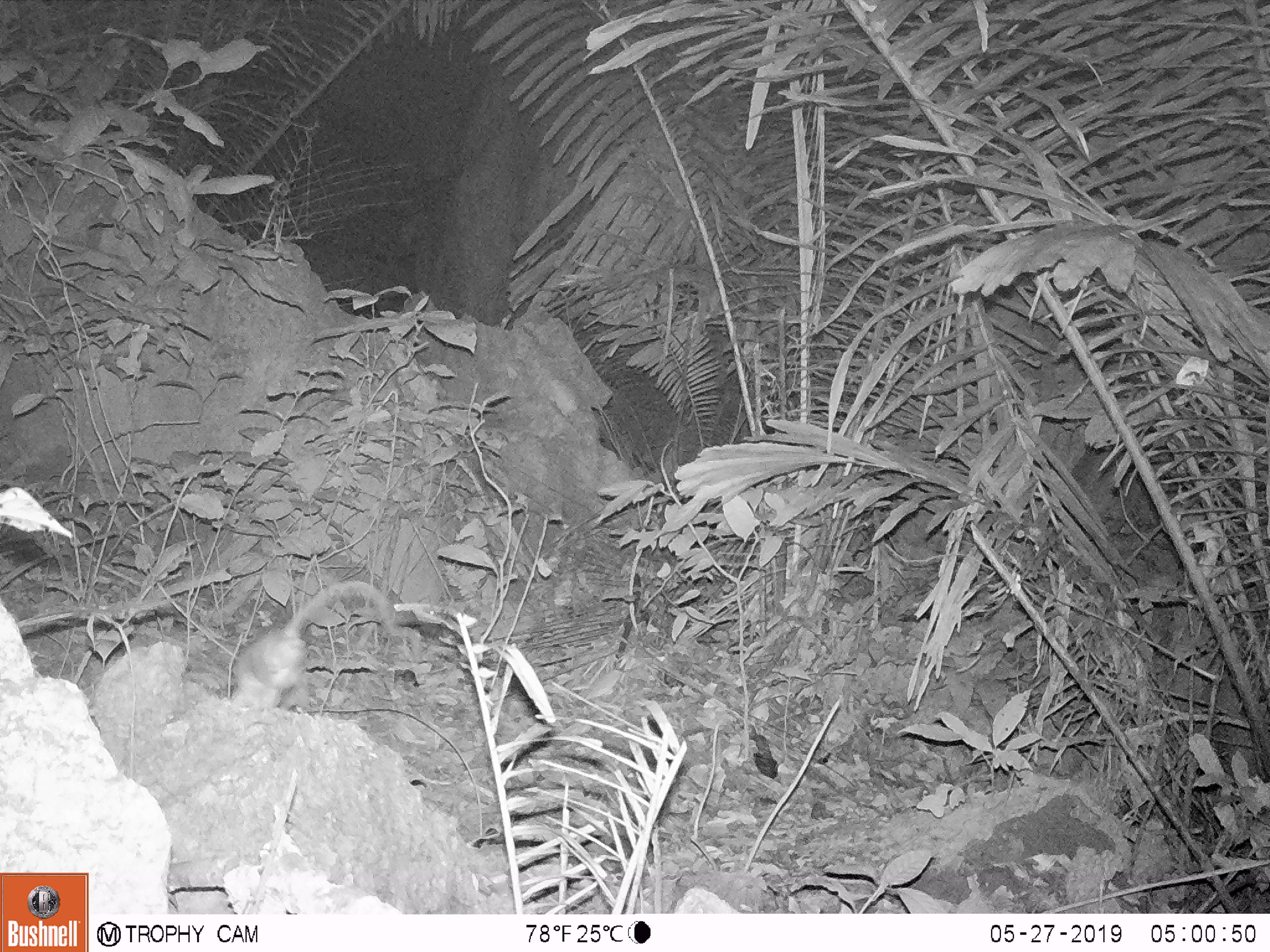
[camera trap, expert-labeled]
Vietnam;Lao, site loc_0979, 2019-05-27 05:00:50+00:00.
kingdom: Animalia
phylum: Chordata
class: Mammalia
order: Rodentia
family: Muridae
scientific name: Muridae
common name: old-world mice and rats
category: unidentified murid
Unidentified murid (old-world mice and rats) (Muridae). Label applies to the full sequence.